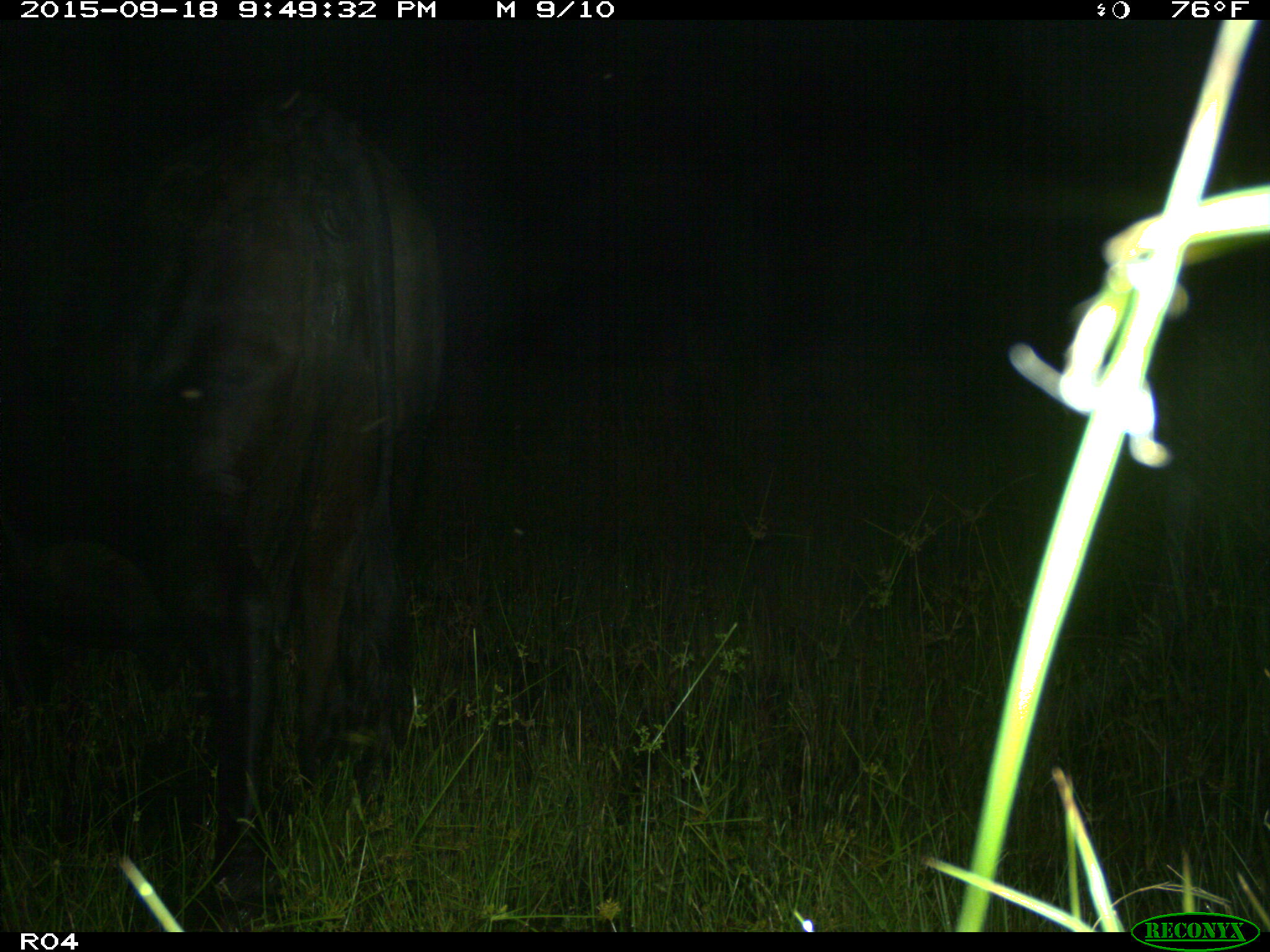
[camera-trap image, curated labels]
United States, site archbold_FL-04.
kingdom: Animalia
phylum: Chordata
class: Mammalia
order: Artiodactyla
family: Bovidae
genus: Bos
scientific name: Bos taurus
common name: domestic cow